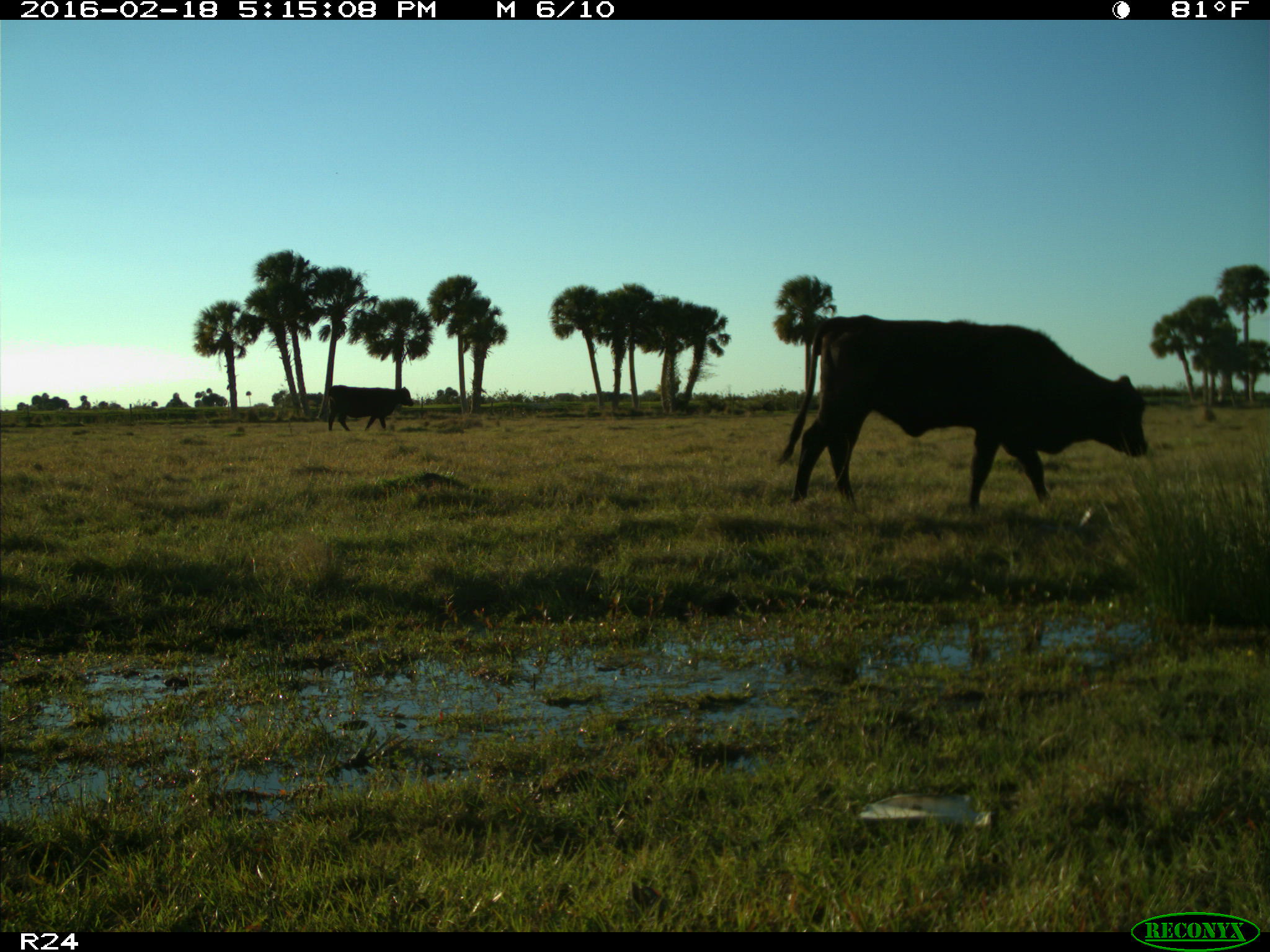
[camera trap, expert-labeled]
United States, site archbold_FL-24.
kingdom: Animalia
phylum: Chordata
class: Mammalia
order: Artiodactyla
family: Bovidae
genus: Bos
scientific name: Bos taurus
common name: domestic cow